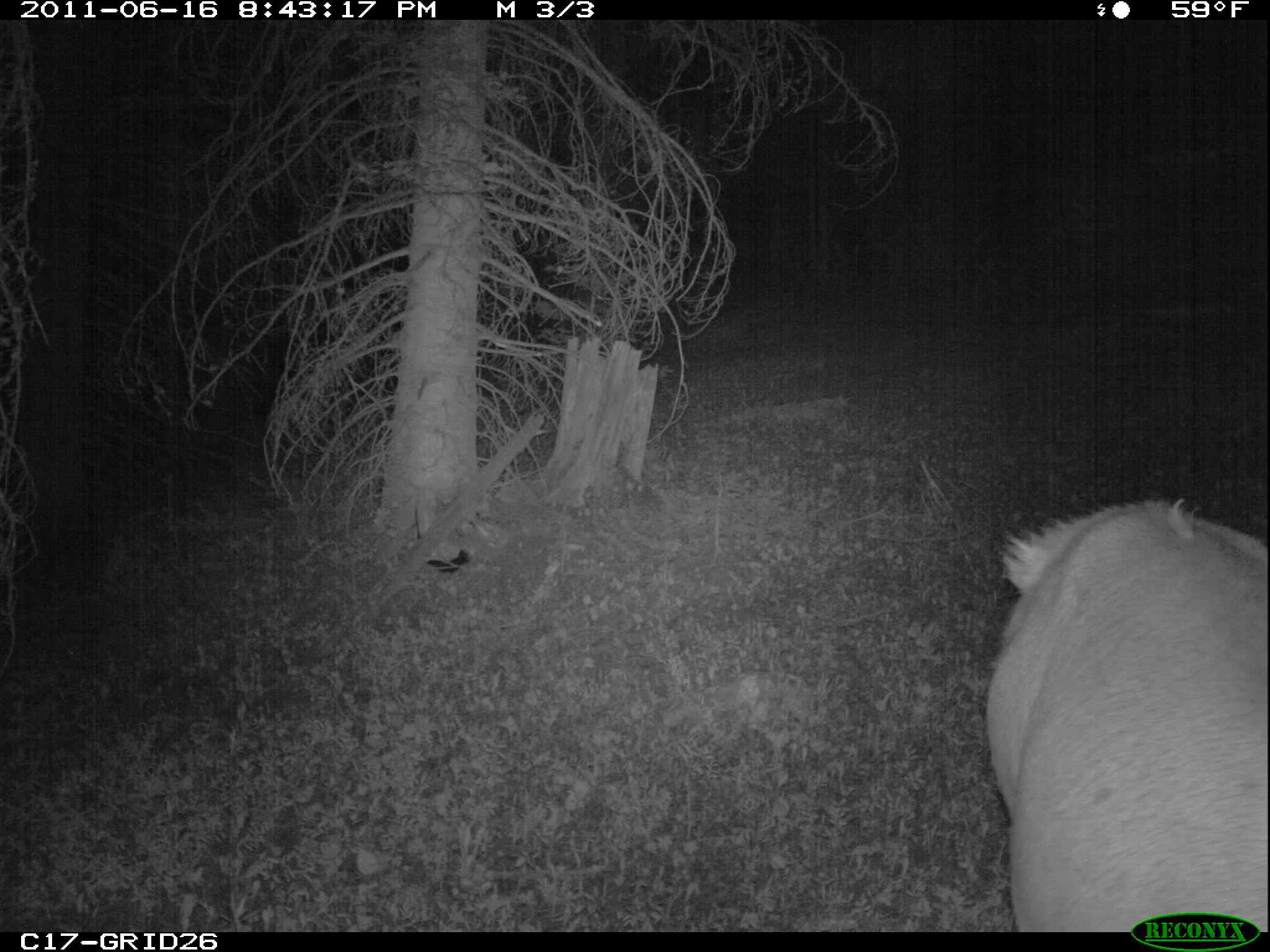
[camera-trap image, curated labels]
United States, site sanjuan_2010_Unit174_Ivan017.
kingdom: Animalia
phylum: Chordata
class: Mammalia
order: Artiodactyla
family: Cervidae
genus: Cervus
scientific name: Cervus elaphus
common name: red deer